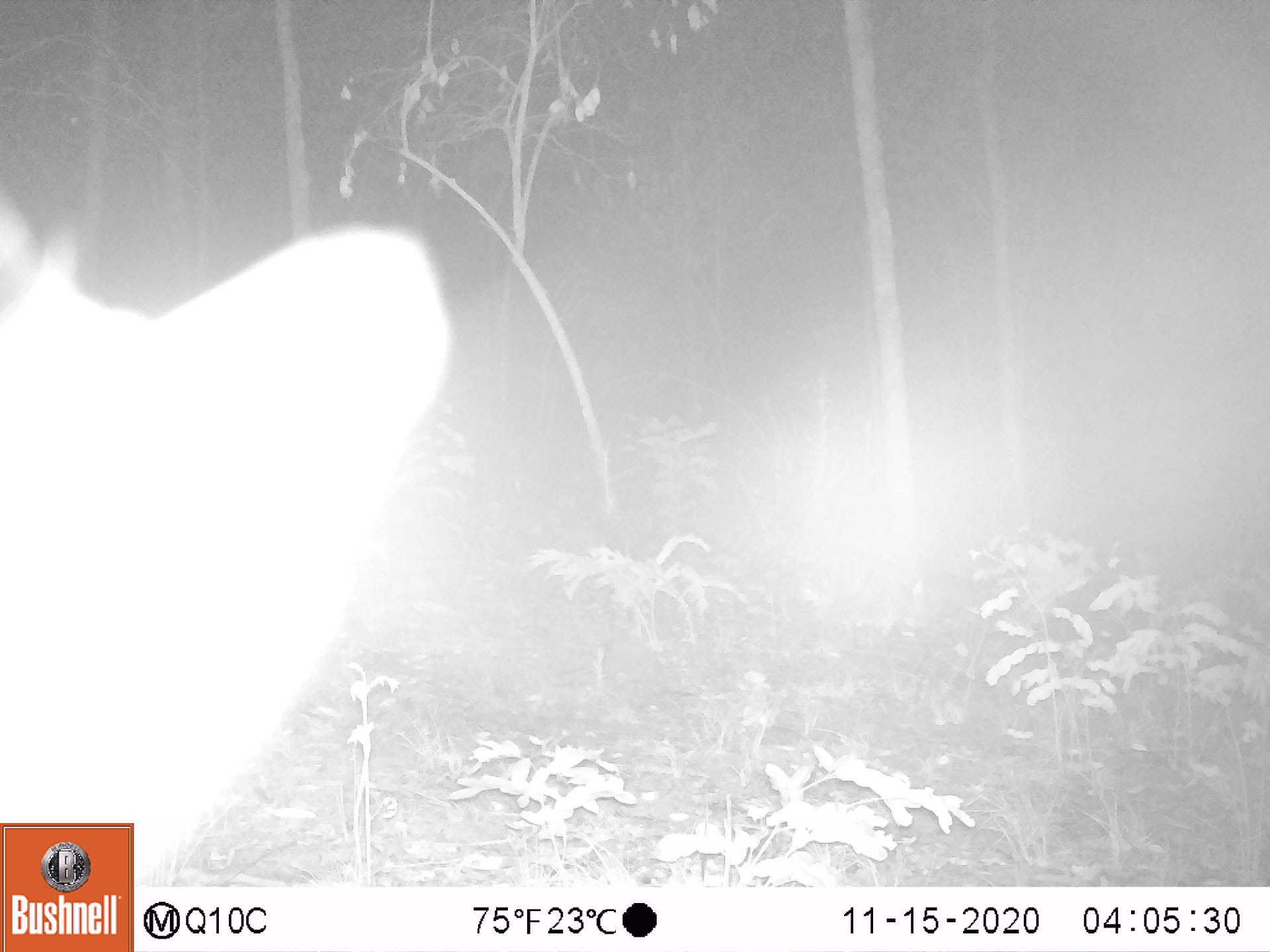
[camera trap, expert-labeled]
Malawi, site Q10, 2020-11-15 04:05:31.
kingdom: Animalia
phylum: Chordata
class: Mammalia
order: Primates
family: Galagidae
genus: Galago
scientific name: Galago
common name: lesser bushbabies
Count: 1.